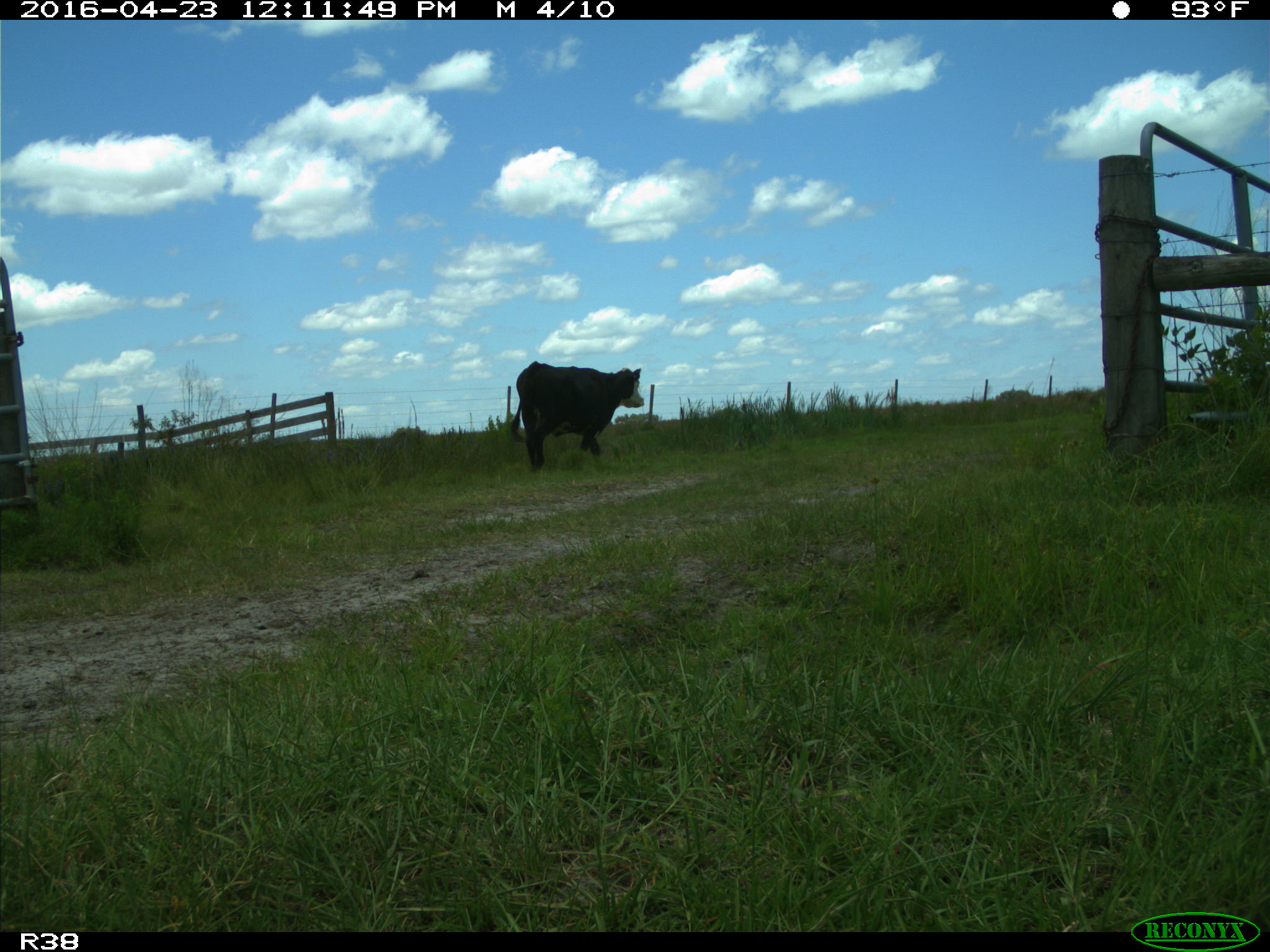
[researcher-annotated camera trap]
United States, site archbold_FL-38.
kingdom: Animalia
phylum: Chordata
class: Mammalia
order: Artiodactyla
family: Bovidae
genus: Bos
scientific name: Bos taurus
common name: domestic cow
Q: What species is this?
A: Bos taurus (domestic cow).